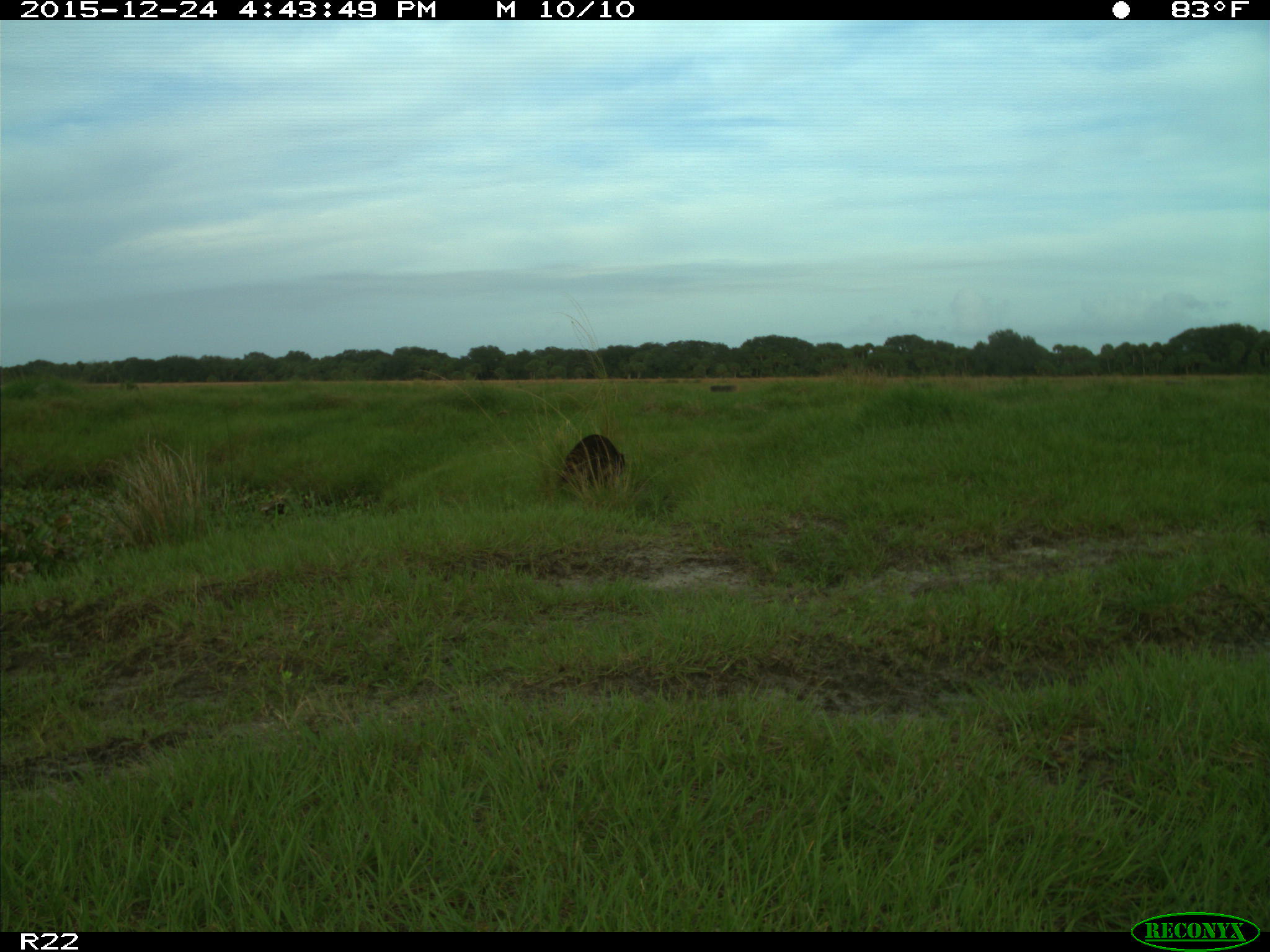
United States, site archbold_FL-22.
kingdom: Animalia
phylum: Chordata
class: Mammalia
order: Carnivora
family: Procyonidae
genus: Procyon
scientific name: Procyon lotor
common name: common raccoon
Procyon lotor (common raccoon).